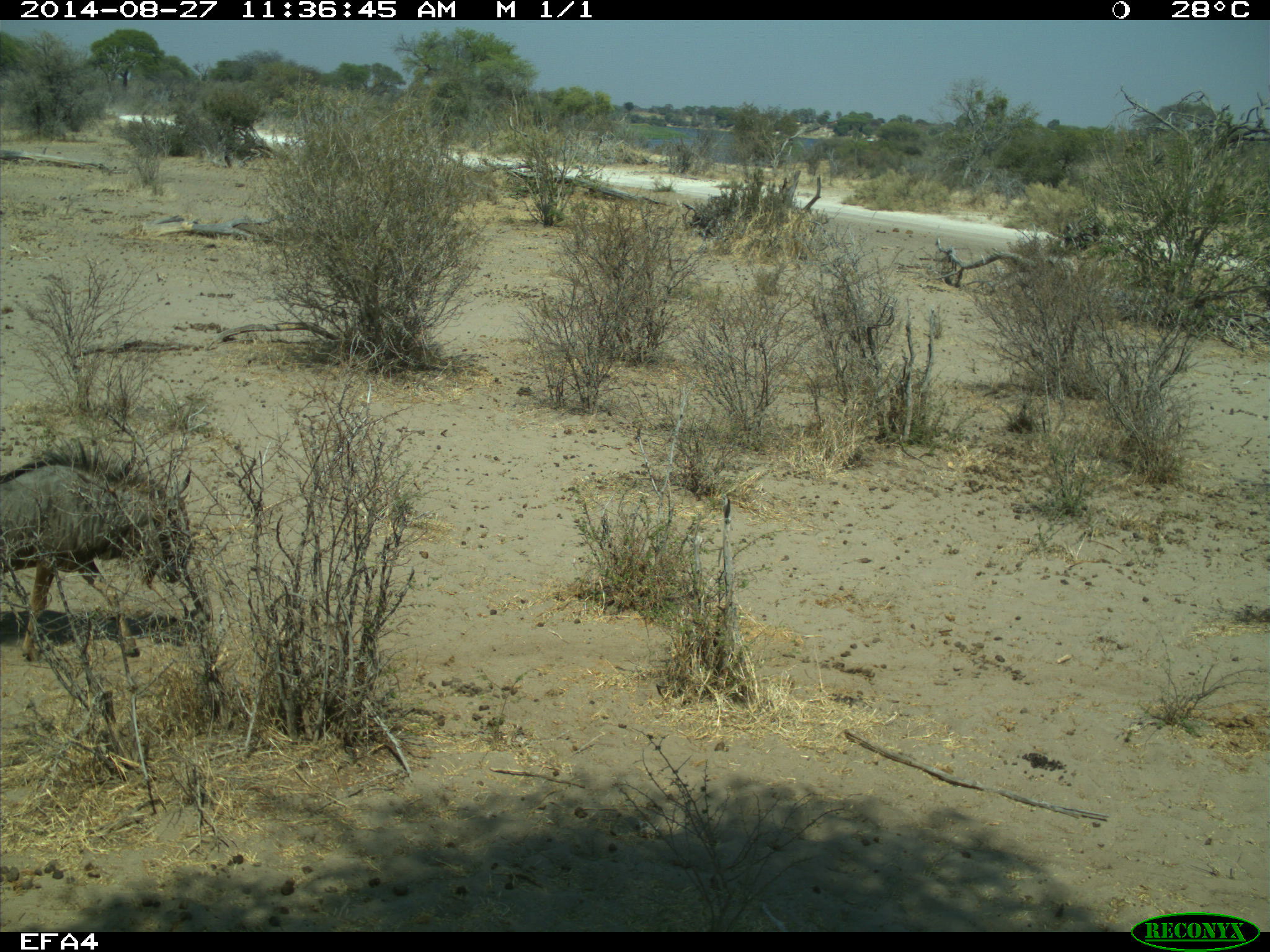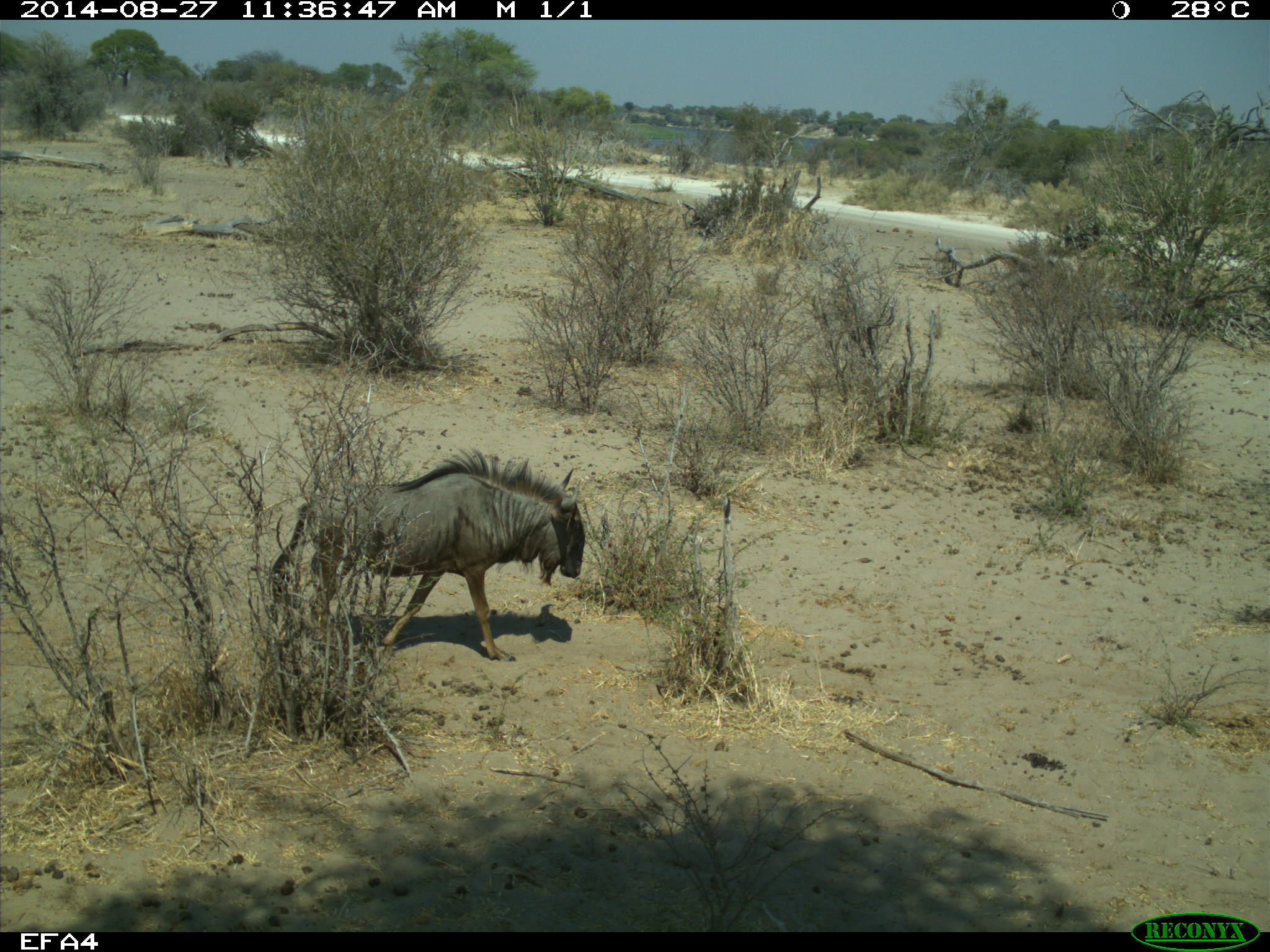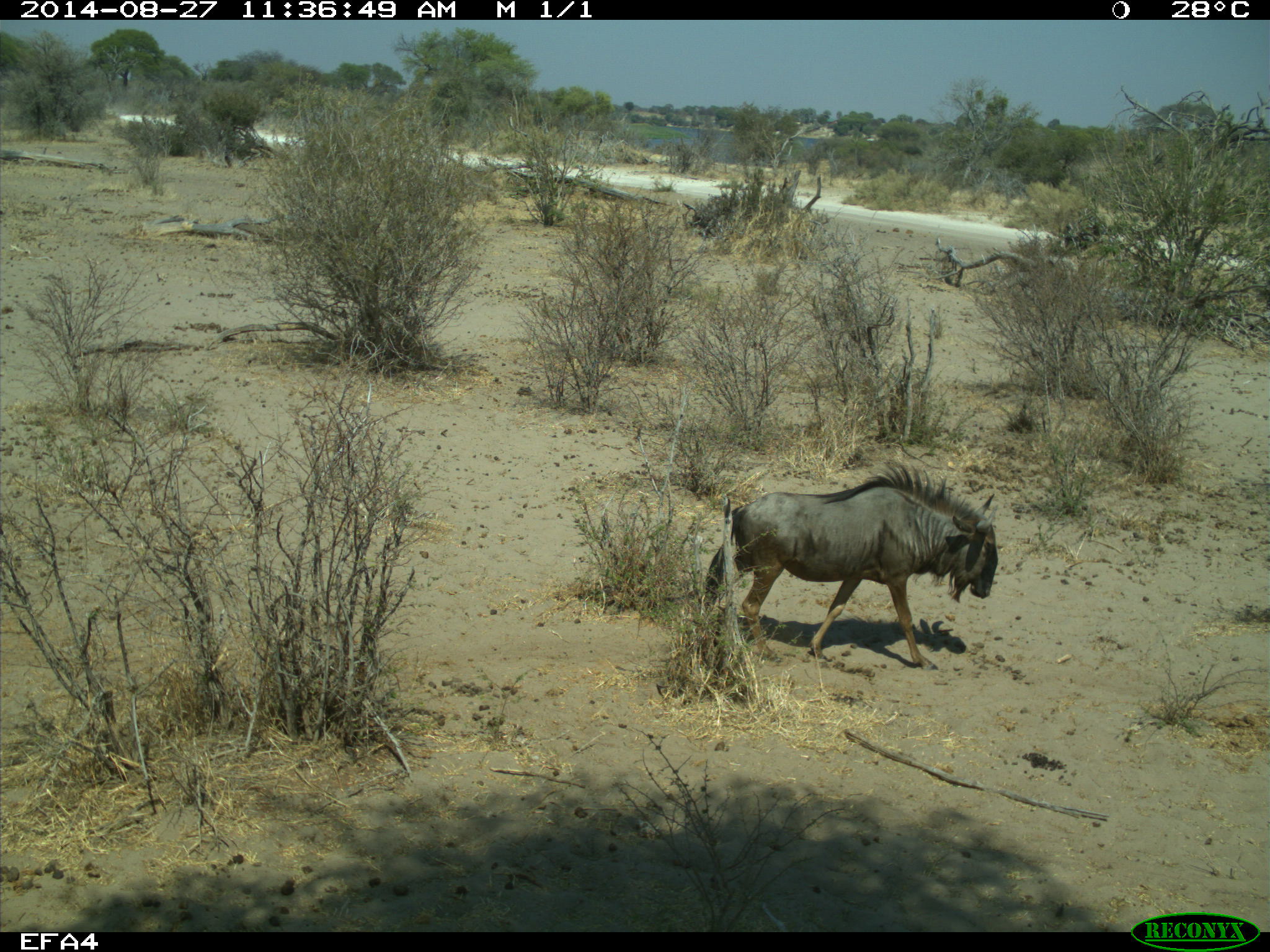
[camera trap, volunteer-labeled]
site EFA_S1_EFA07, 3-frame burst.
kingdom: Animalia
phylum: Chordata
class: Mammalia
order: Artiodactyla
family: Bovidae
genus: Connochaetes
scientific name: Connochaetes taurinus taurinus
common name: blue wildebeest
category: wildebeestblue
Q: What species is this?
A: Wildebeestblue (blue wildebeest) (Connochaetes taurinus taurinus).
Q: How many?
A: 1.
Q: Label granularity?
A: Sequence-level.